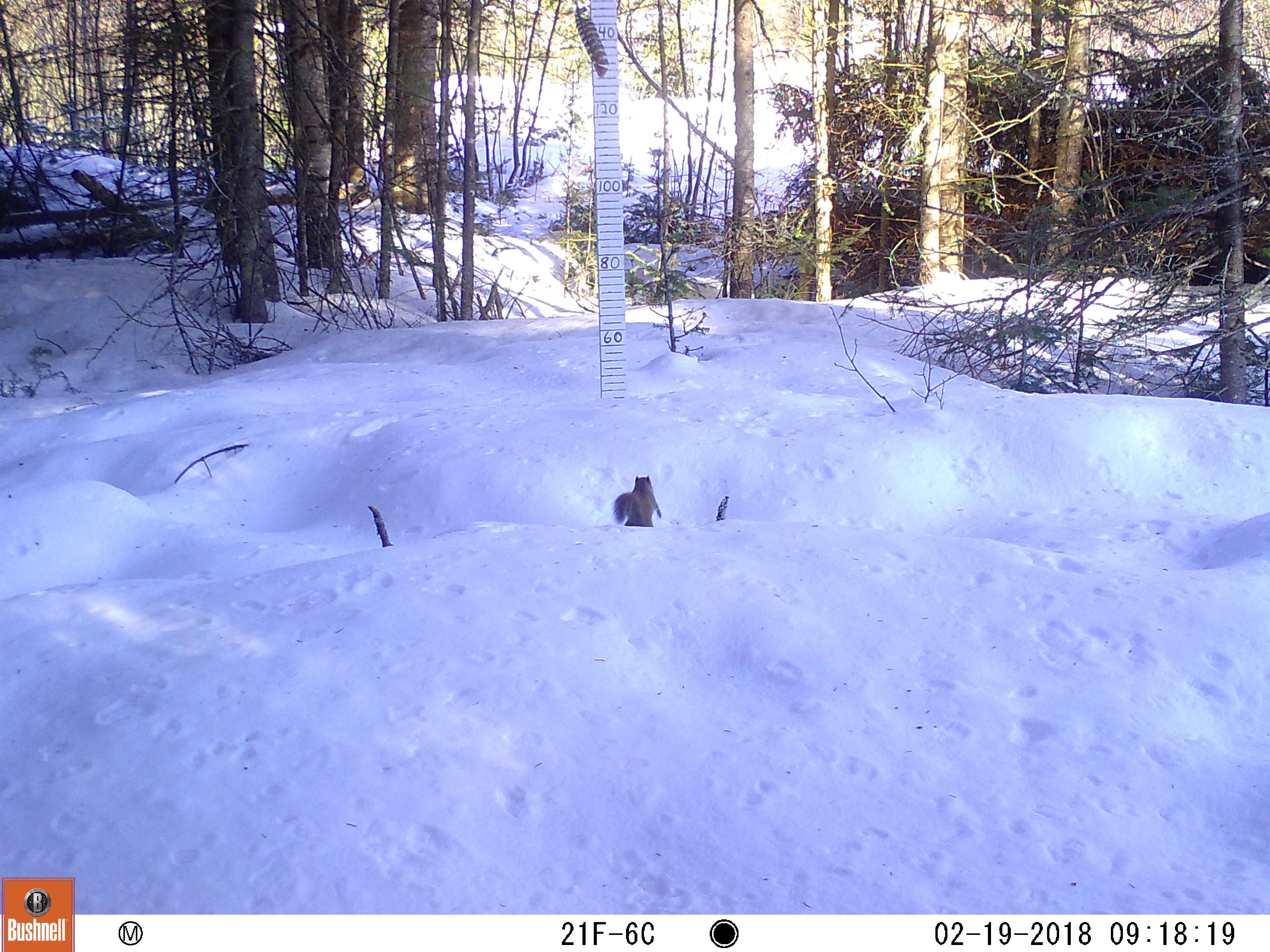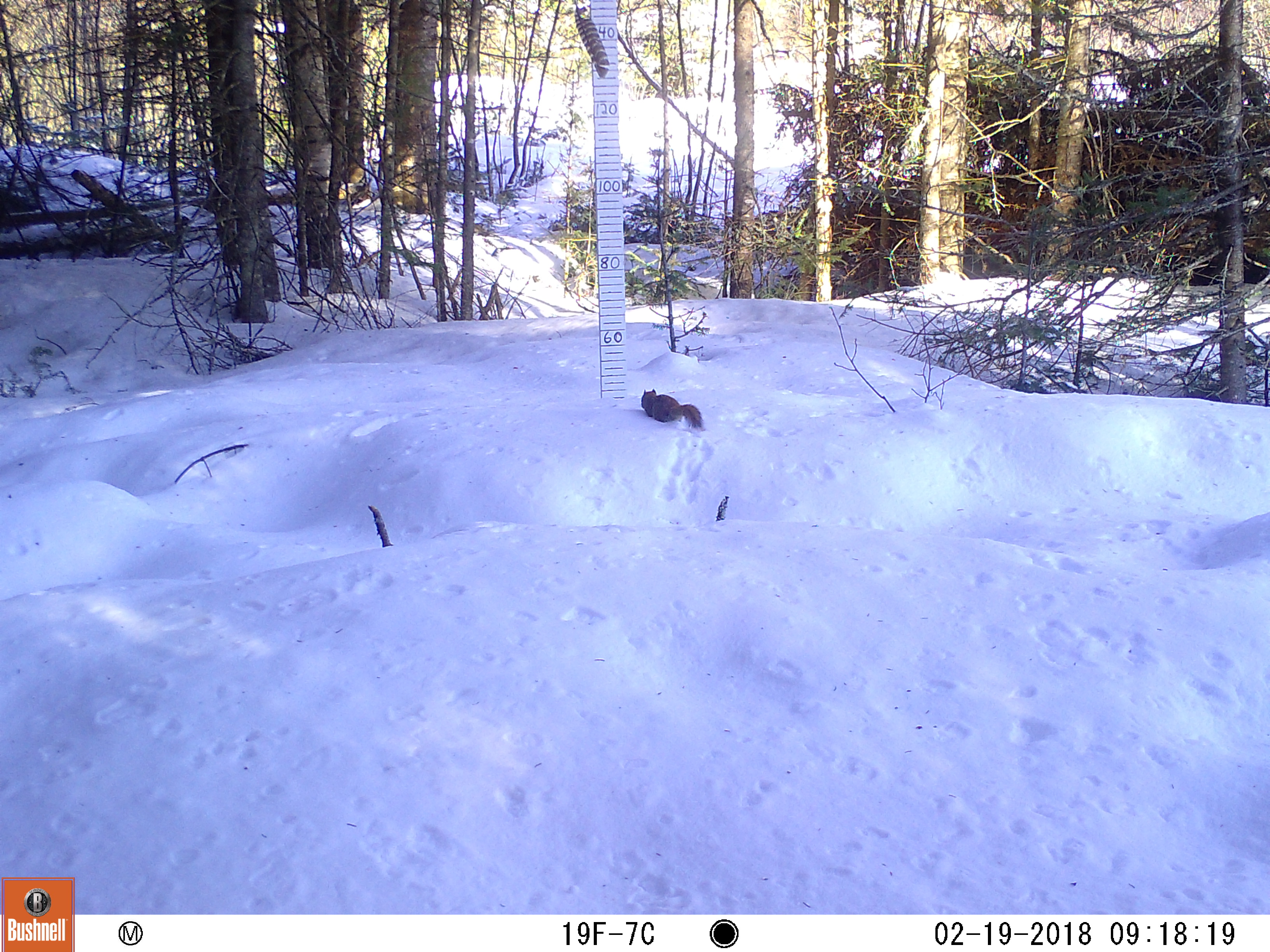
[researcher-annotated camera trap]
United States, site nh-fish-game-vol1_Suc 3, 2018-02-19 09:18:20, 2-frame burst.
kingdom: Animalia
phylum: Chordata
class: Mammalia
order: Rodentia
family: Sciuridae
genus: Tamiasciurus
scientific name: Tamiasciurus hudsonicus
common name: red squirrel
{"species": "red squirrel (Tamiasciurus hudsonicus)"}